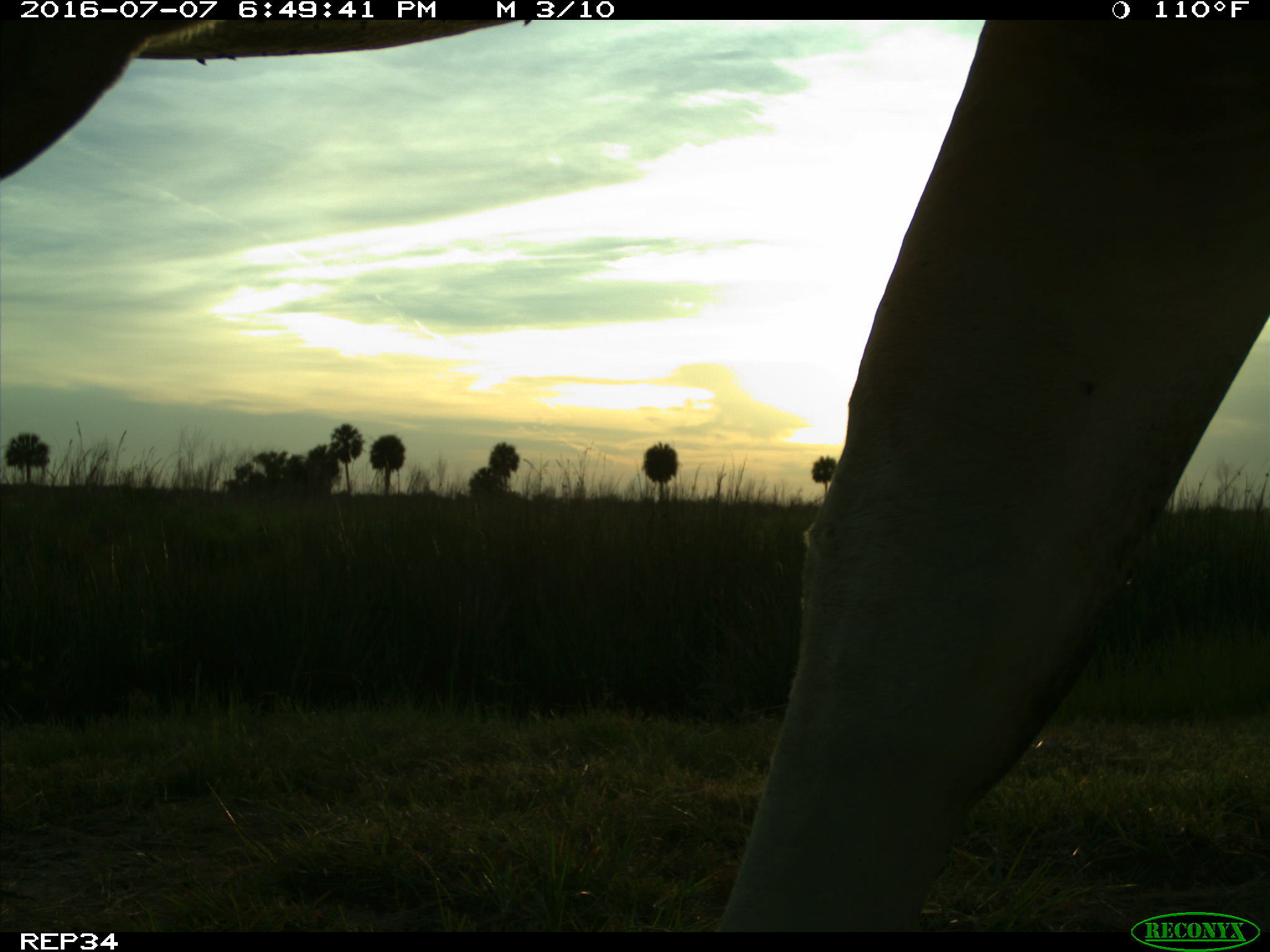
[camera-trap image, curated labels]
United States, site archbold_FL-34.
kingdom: Animalia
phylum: Chordata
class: Mammalia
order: Artiodactyla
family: Bovidae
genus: Bos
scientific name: Bos taurus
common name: domestic cow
Bos taurus (domestic cow).